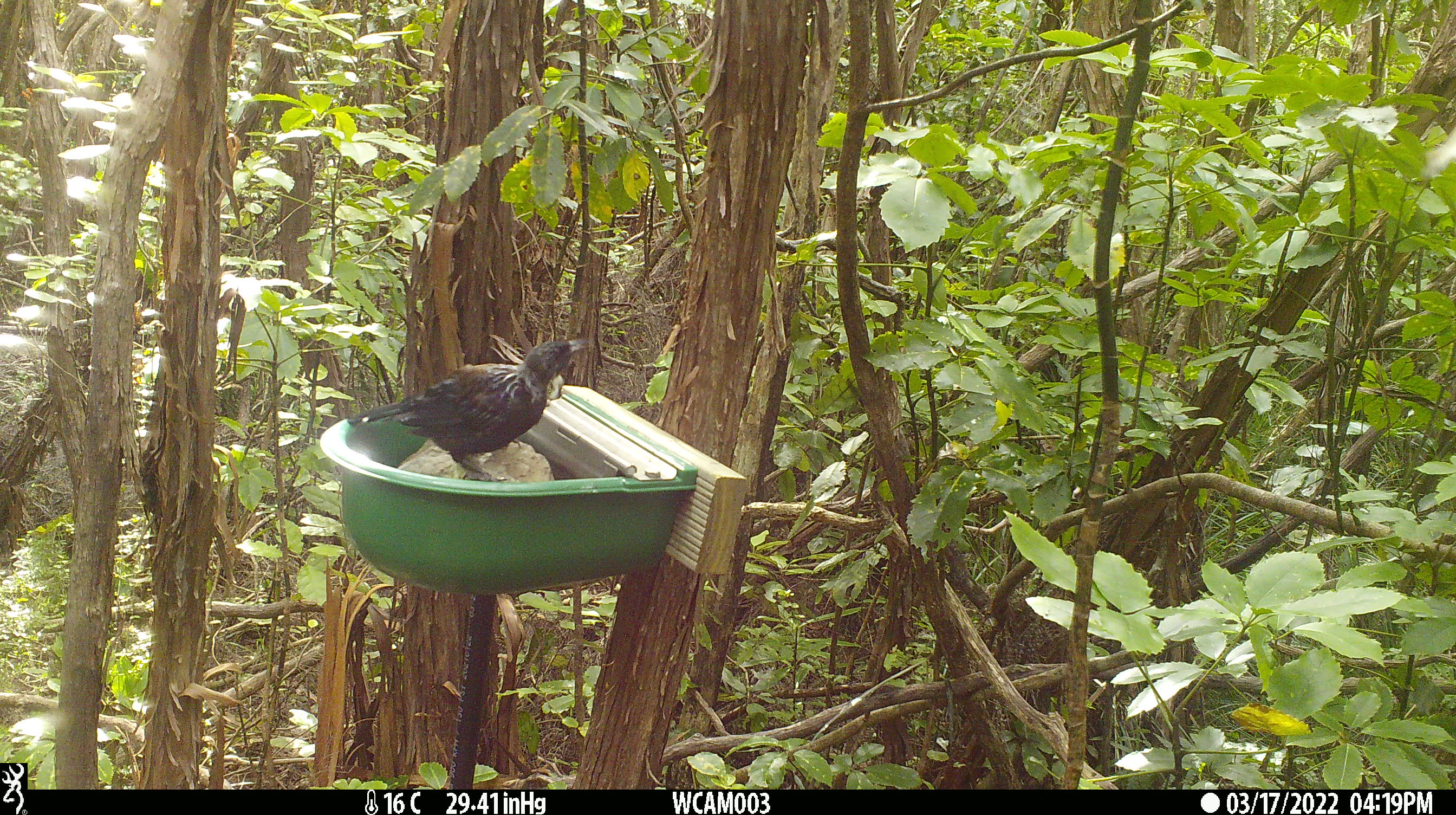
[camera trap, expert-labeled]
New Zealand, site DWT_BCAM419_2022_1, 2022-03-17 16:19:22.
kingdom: Animalia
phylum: Chordata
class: Aves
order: Passeriformes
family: Meliphagidae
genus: Prosthemadera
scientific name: Prosthemadera novaeseelandiae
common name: tui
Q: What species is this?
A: Tui (Prosthemadera novaeseelandiae).